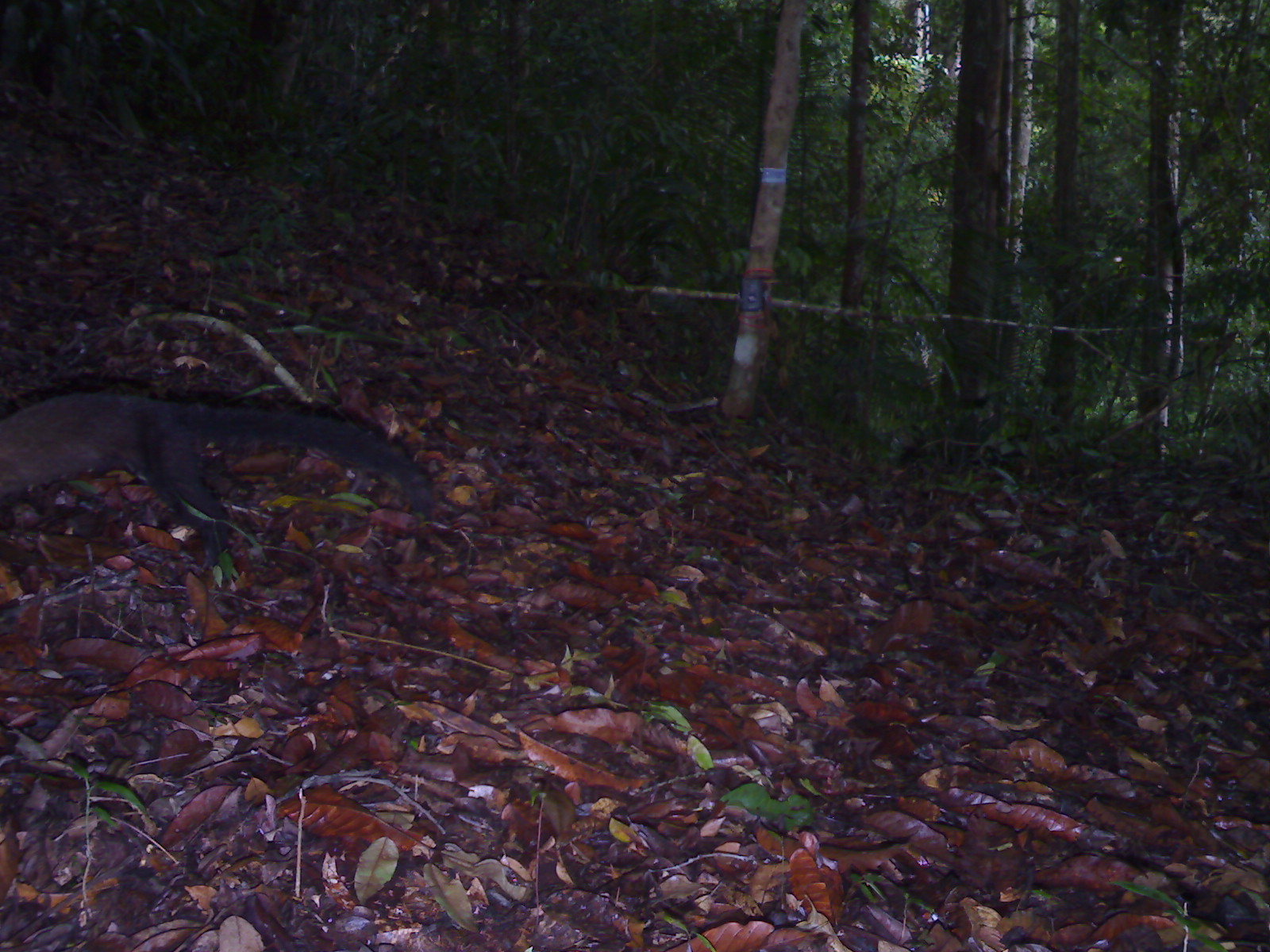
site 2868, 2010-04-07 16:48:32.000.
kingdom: Animalia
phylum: Chordata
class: Mammalia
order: Carnivora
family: Mustelidae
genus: Martes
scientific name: Martes flavigula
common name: yellow-throated marten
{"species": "Martes flavigula (yellow-throated marten)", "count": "1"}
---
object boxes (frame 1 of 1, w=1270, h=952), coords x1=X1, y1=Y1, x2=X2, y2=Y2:
martes flavigula: x1=0, y1=388, x2=434, y2=571